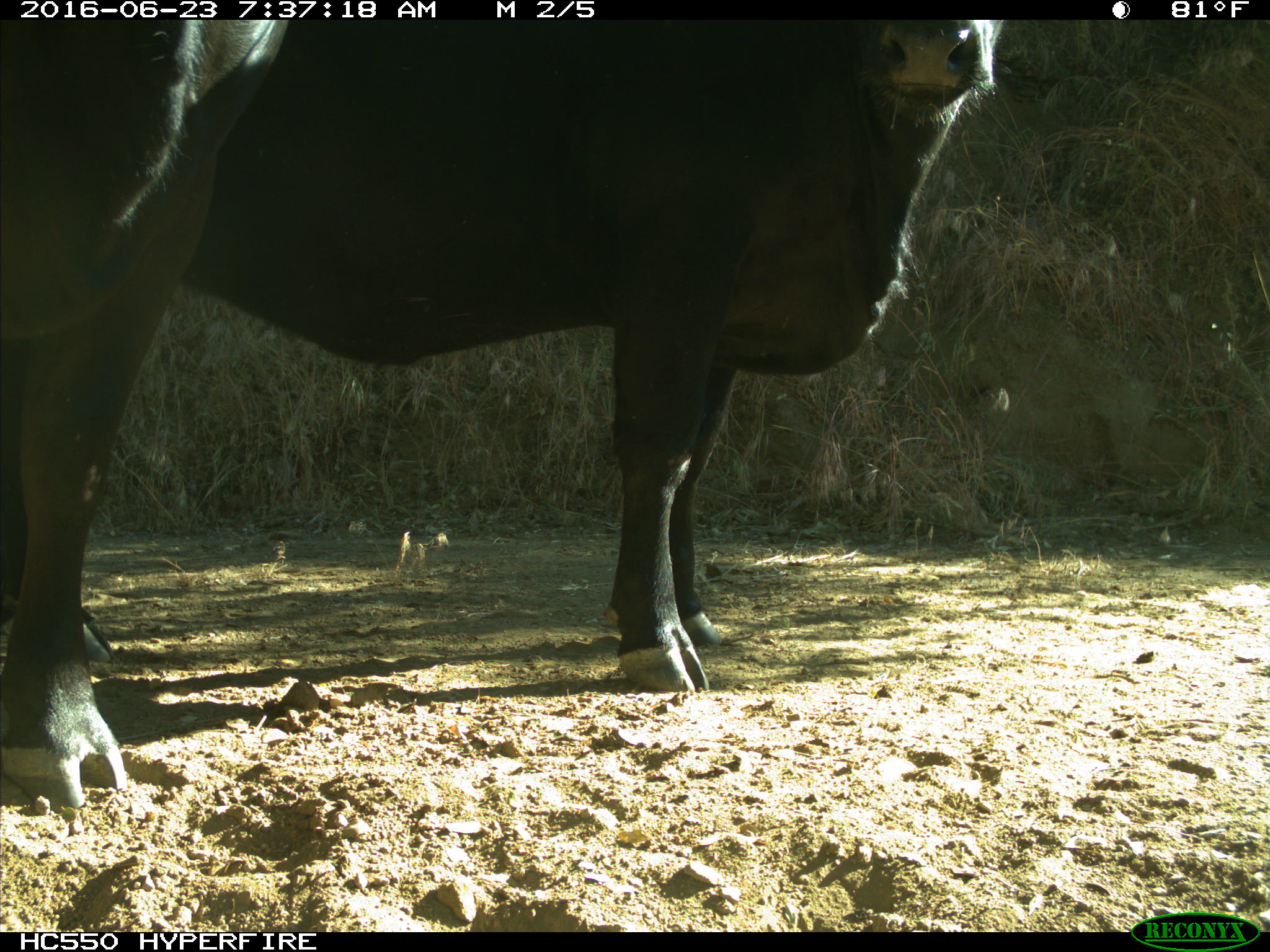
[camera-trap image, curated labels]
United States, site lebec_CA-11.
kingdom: Animalia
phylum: Chordata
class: Mammalia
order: Artiodactyla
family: Bovidae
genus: Bos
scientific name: Bos taurus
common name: domestic cow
Bos taurus (domestic cow).